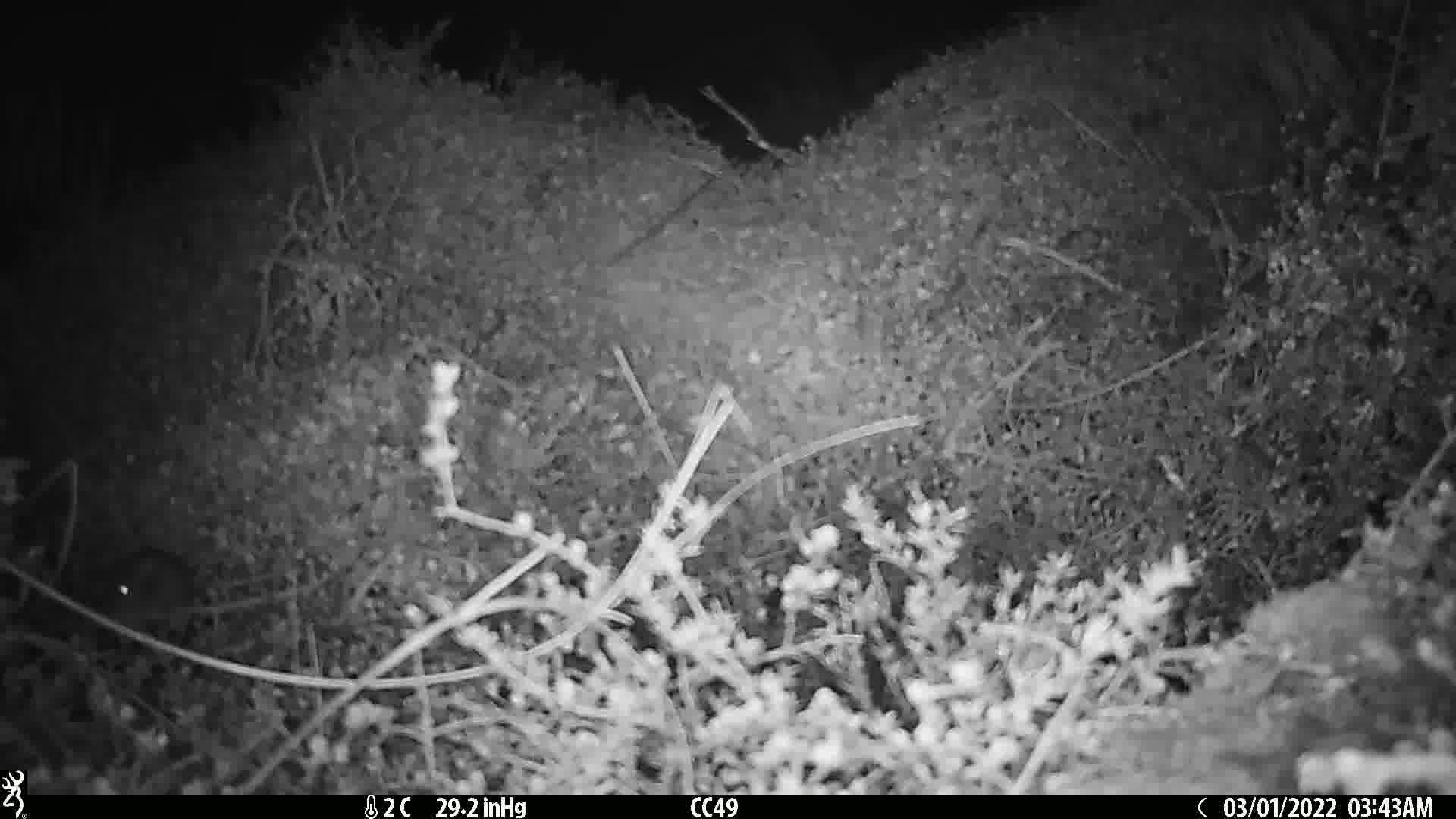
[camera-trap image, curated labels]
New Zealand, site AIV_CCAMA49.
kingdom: Animalia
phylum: Chordata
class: Mammalia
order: Rodentia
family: Muridae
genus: Mus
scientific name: Mus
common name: mouse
Mouse (Mus).